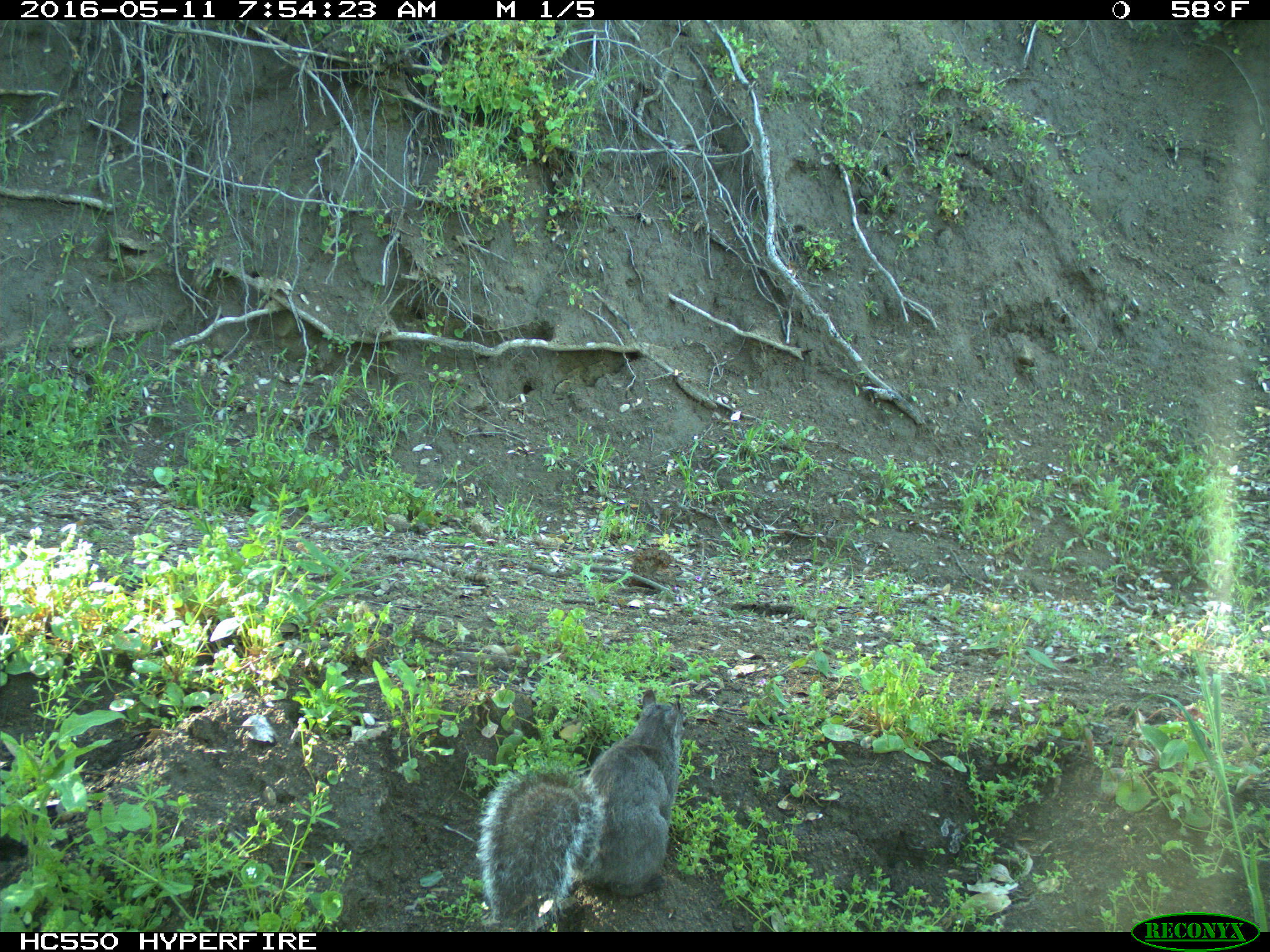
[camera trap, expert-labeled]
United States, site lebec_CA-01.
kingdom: Animalia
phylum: Chordata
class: Mammalia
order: Rodentia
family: Sciuridae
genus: Sciurus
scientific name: Sciurus carolinensis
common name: eastern gray squirrel